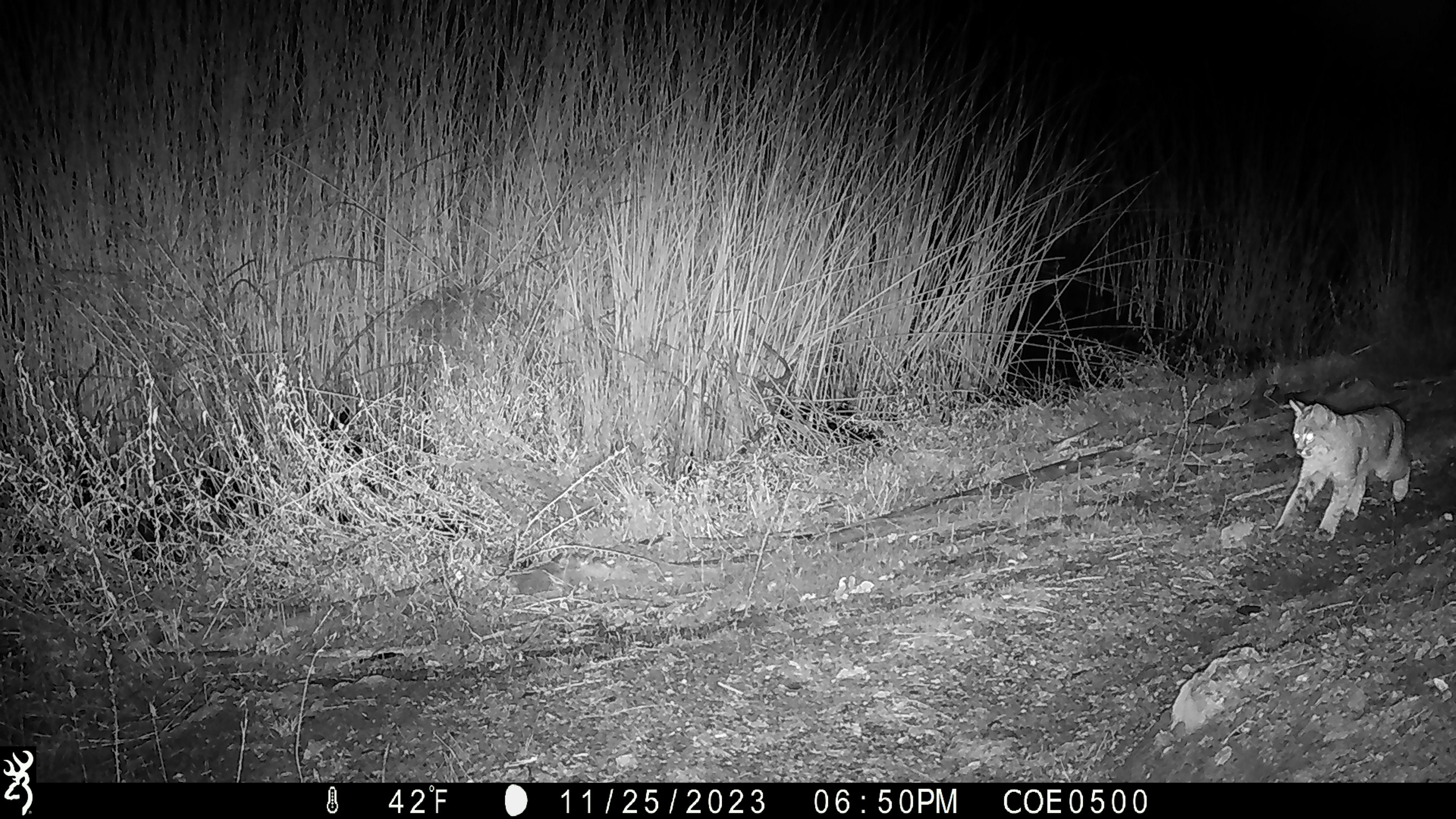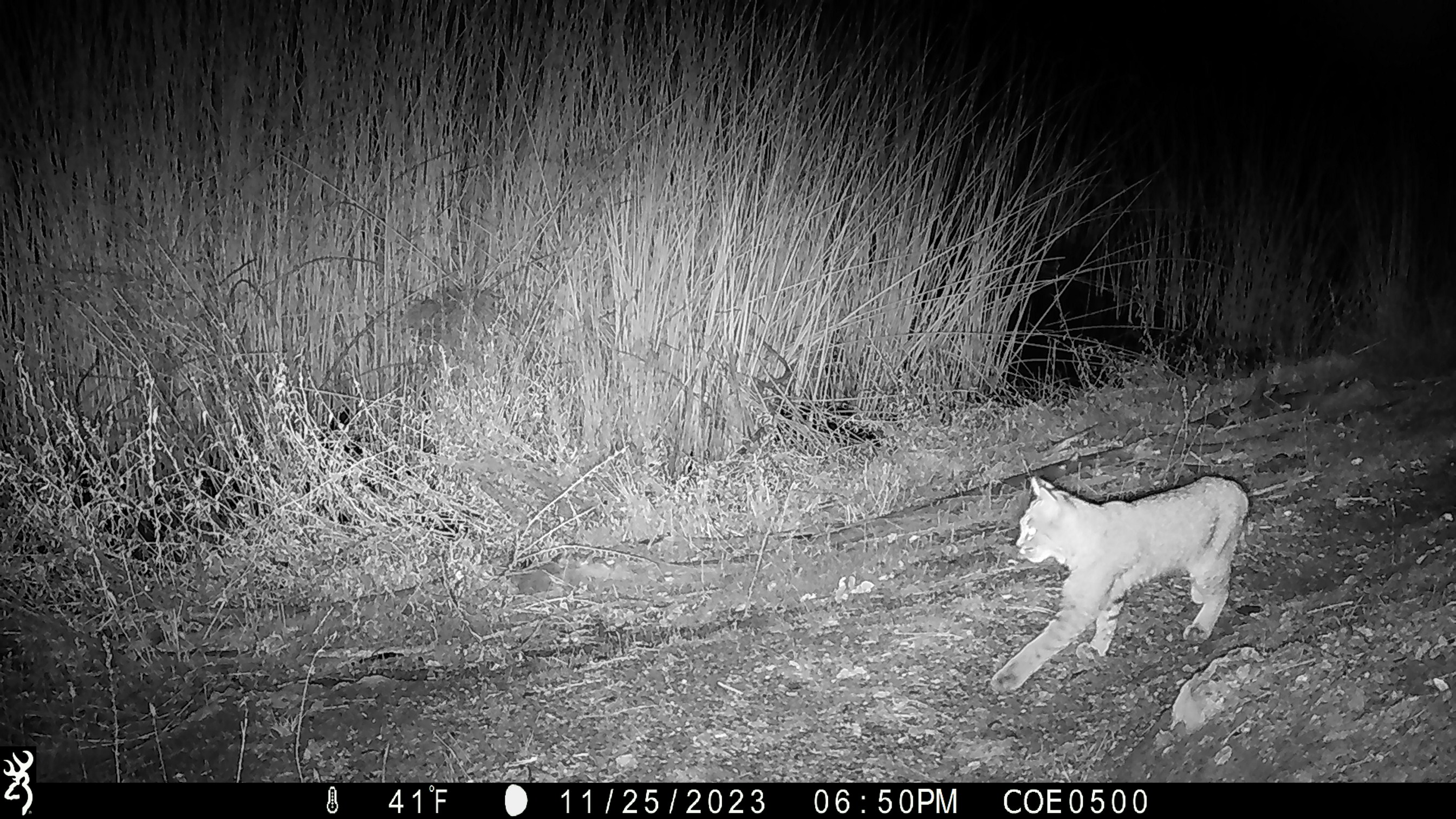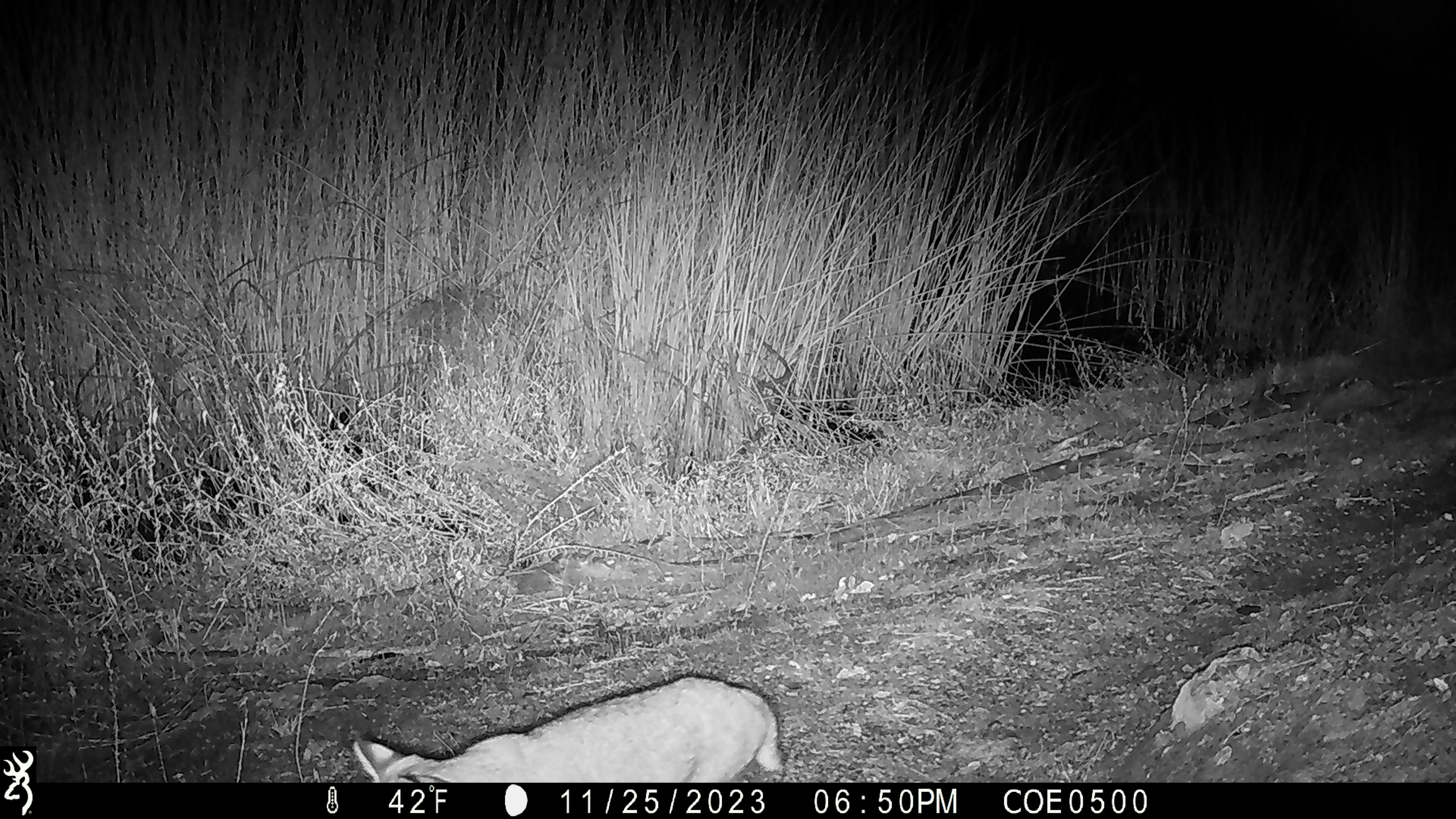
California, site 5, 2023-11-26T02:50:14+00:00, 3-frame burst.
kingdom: Animalia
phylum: Chordata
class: Mammalia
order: Carnivora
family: Felidae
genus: Lynx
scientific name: Lynx rufus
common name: bobcat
Bobcat (Lynx rufus).